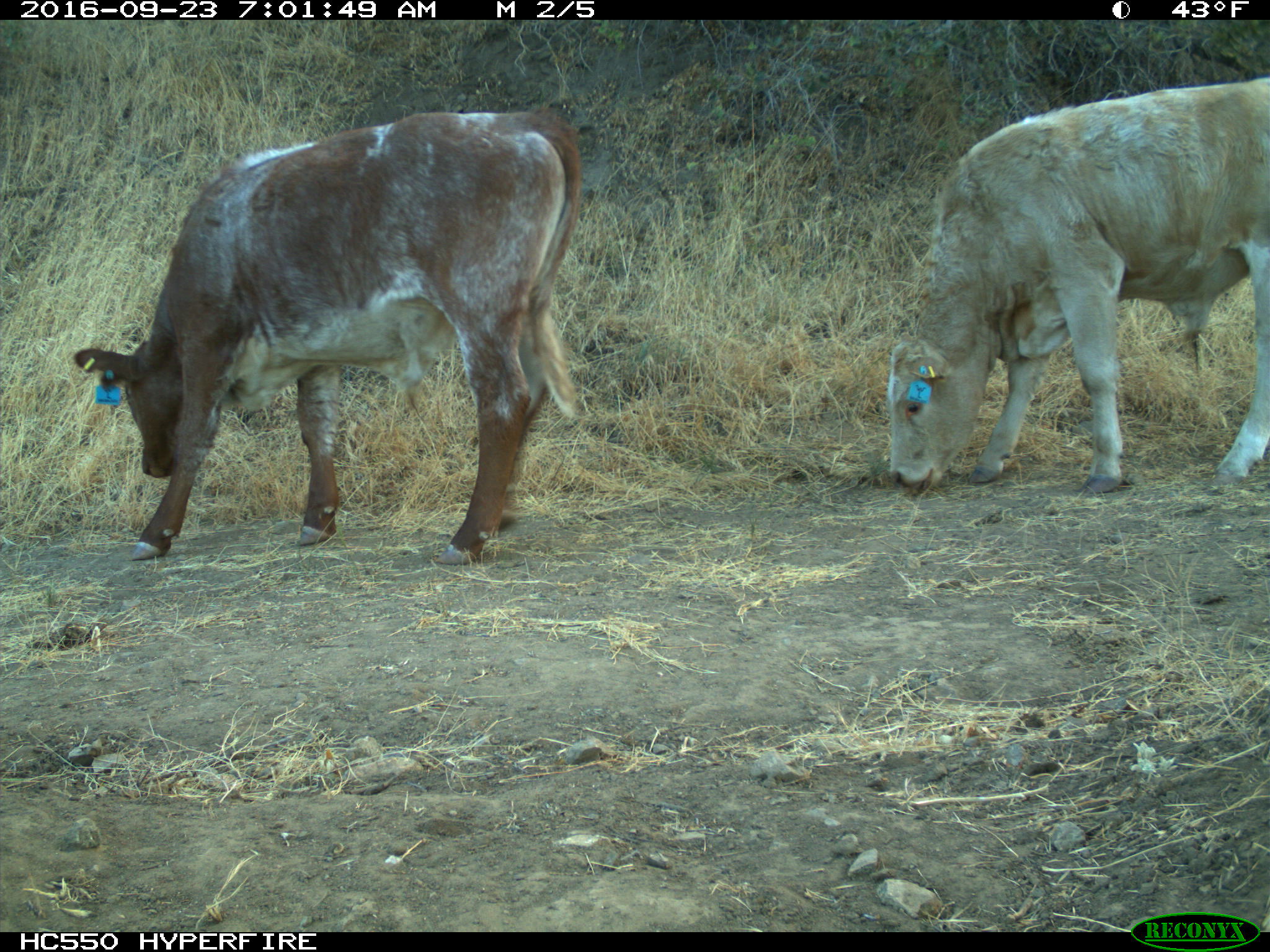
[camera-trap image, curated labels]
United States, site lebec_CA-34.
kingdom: Animalia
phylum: Chordata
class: Mammalia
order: Artiodactyla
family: Bovidae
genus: Bos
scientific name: Bos taurus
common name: domestic cow